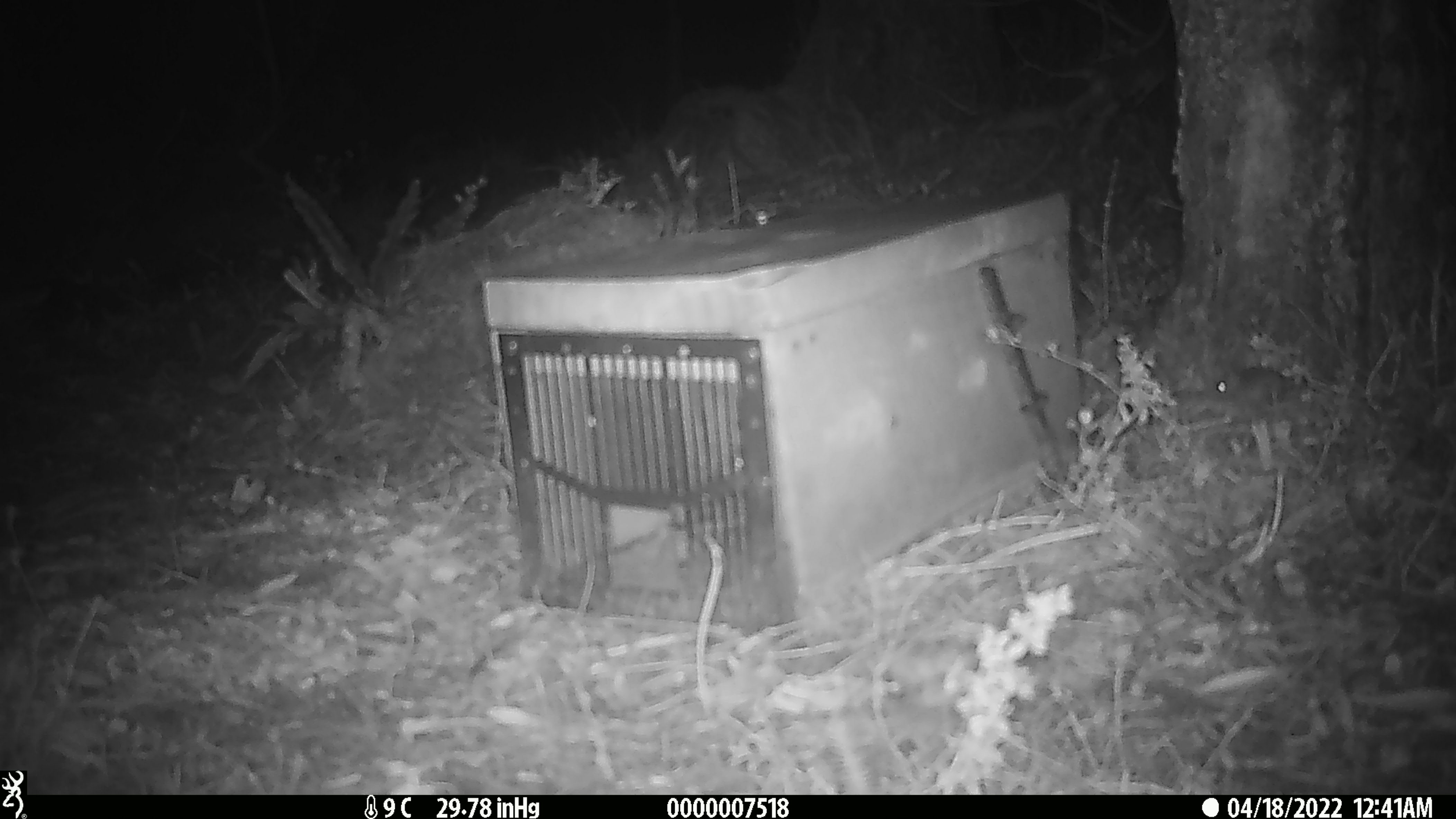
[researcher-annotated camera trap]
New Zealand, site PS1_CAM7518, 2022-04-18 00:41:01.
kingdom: Animalia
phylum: Chordata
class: Mammalia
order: Rodentia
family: Muridae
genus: Mus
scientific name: Mus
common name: mouse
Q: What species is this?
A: Mouse (Mus).